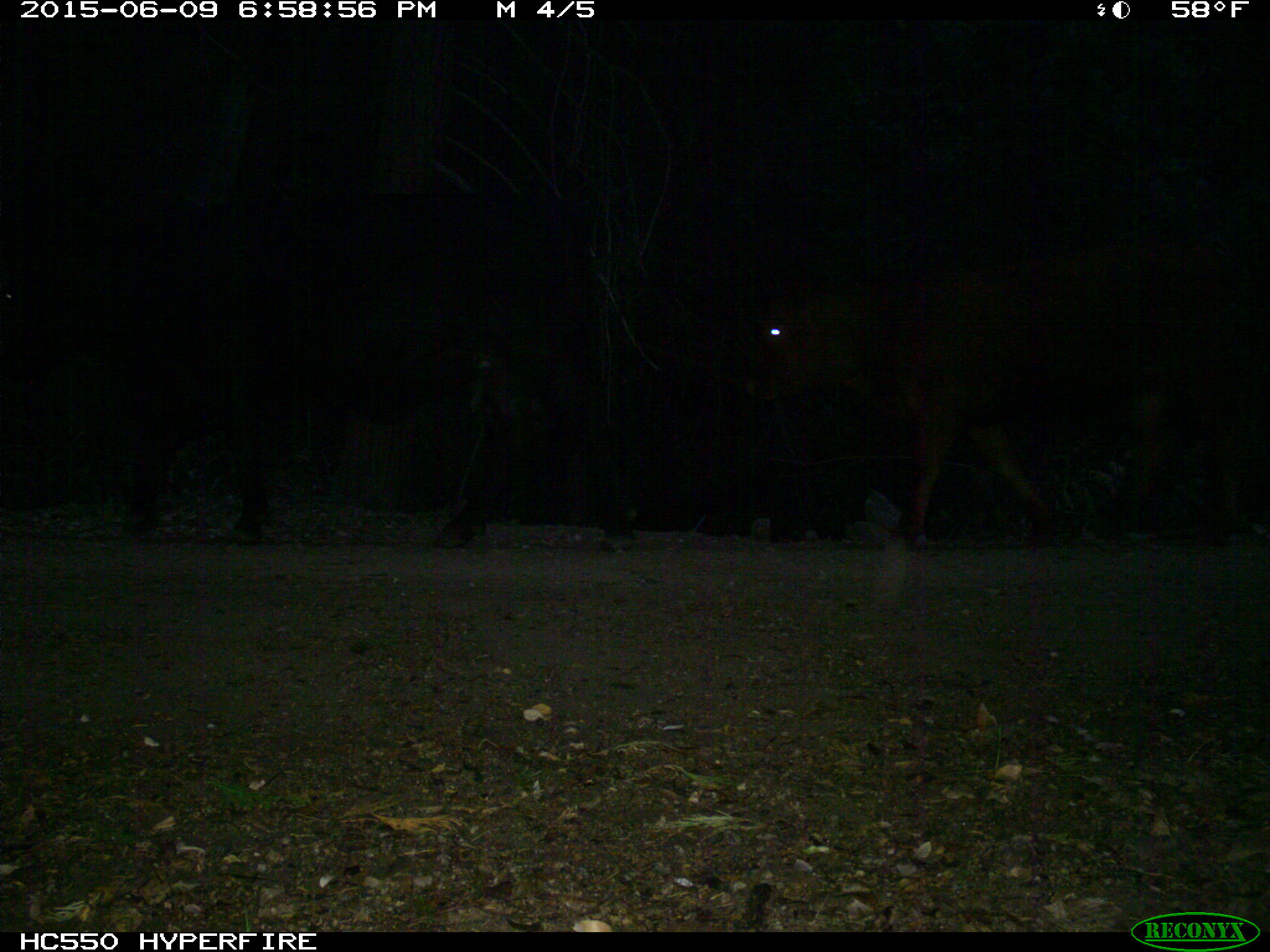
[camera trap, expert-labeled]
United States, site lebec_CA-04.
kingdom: Animalia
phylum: Chordata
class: Mammalia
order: Artiodactyla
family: Bovidae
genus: Bos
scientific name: Bos taurus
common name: domestic cow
Bos taurus (domestic cow).